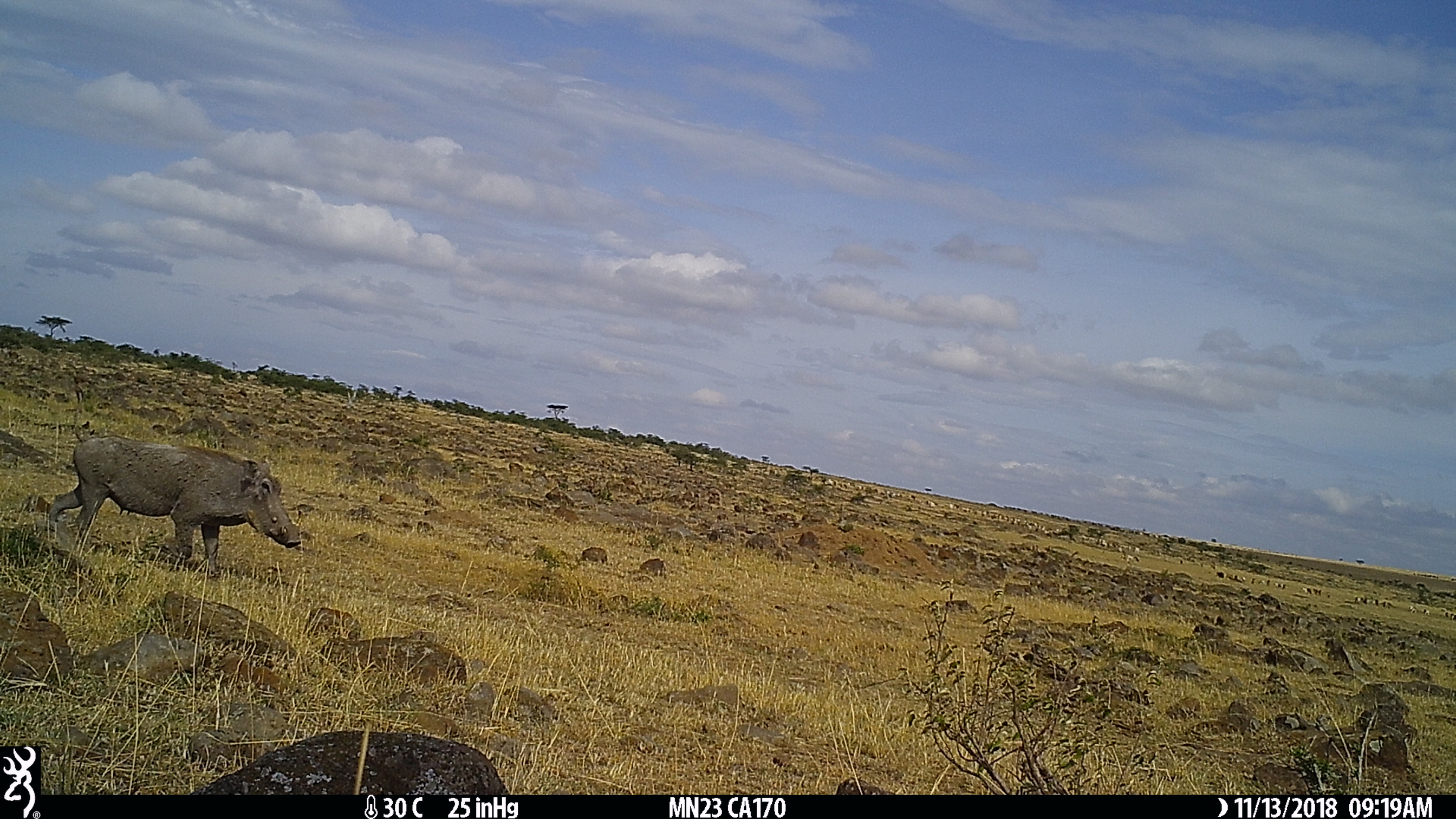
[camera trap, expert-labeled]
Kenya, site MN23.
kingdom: Animalia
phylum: Chordata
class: Mammalia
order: Artiodactyla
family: Suidae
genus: Phacochoerus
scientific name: Phacochoerus africanus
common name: common warthog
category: warthog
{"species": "warthog (common warthog) (Phacochoerus africanus)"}